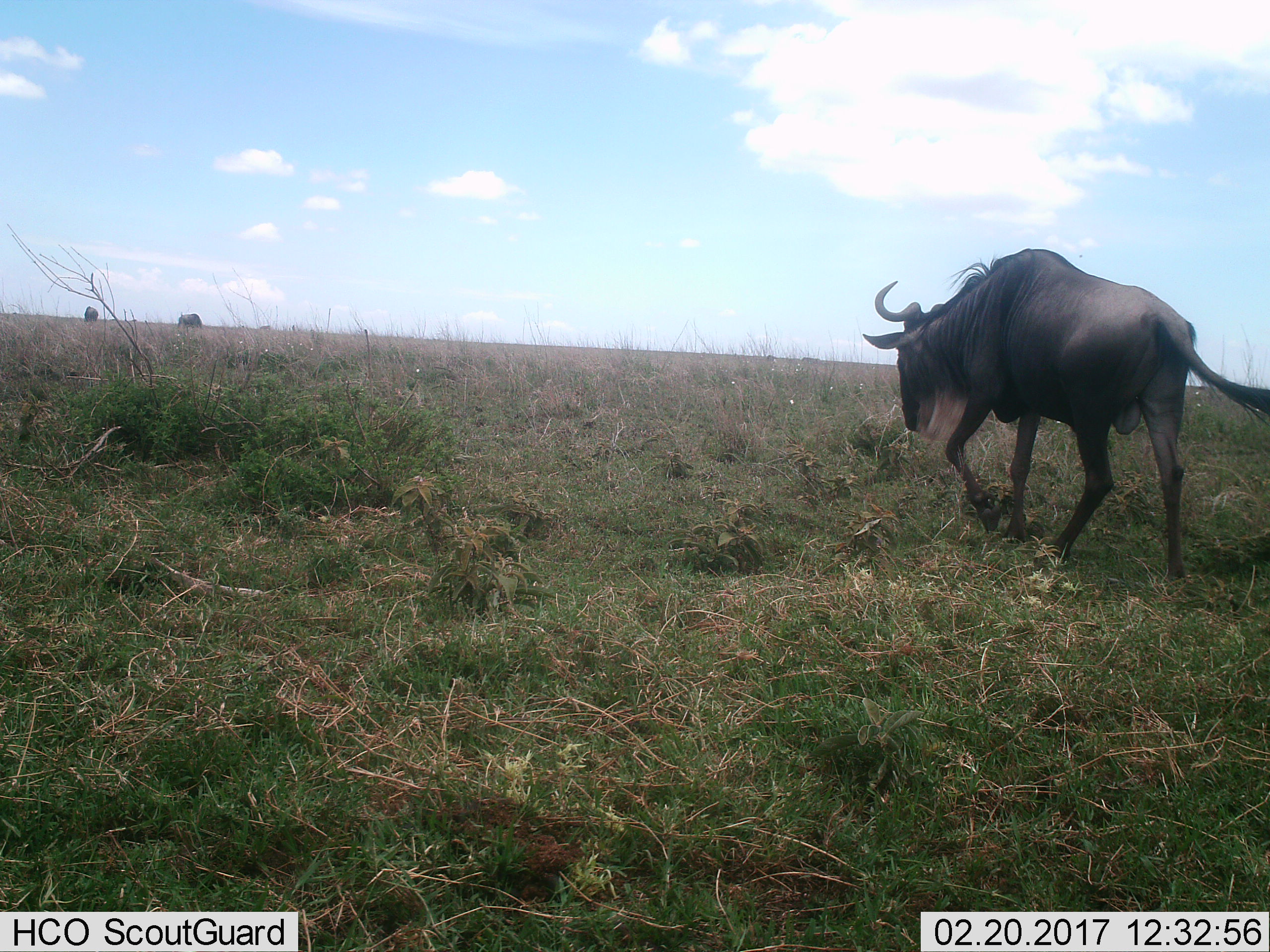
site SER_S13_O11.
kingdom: Animalia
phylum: Chordata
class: Mammalia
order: Artiodactyla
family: Bovidae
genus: Connochaetes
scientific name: Connochaetes taurinus taurinus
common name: blue wildebeest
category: wildebeestblue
Wildebeestblue (blue wildebeest) (Connochaetes taurinus taurinus), count 3. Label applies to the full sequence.